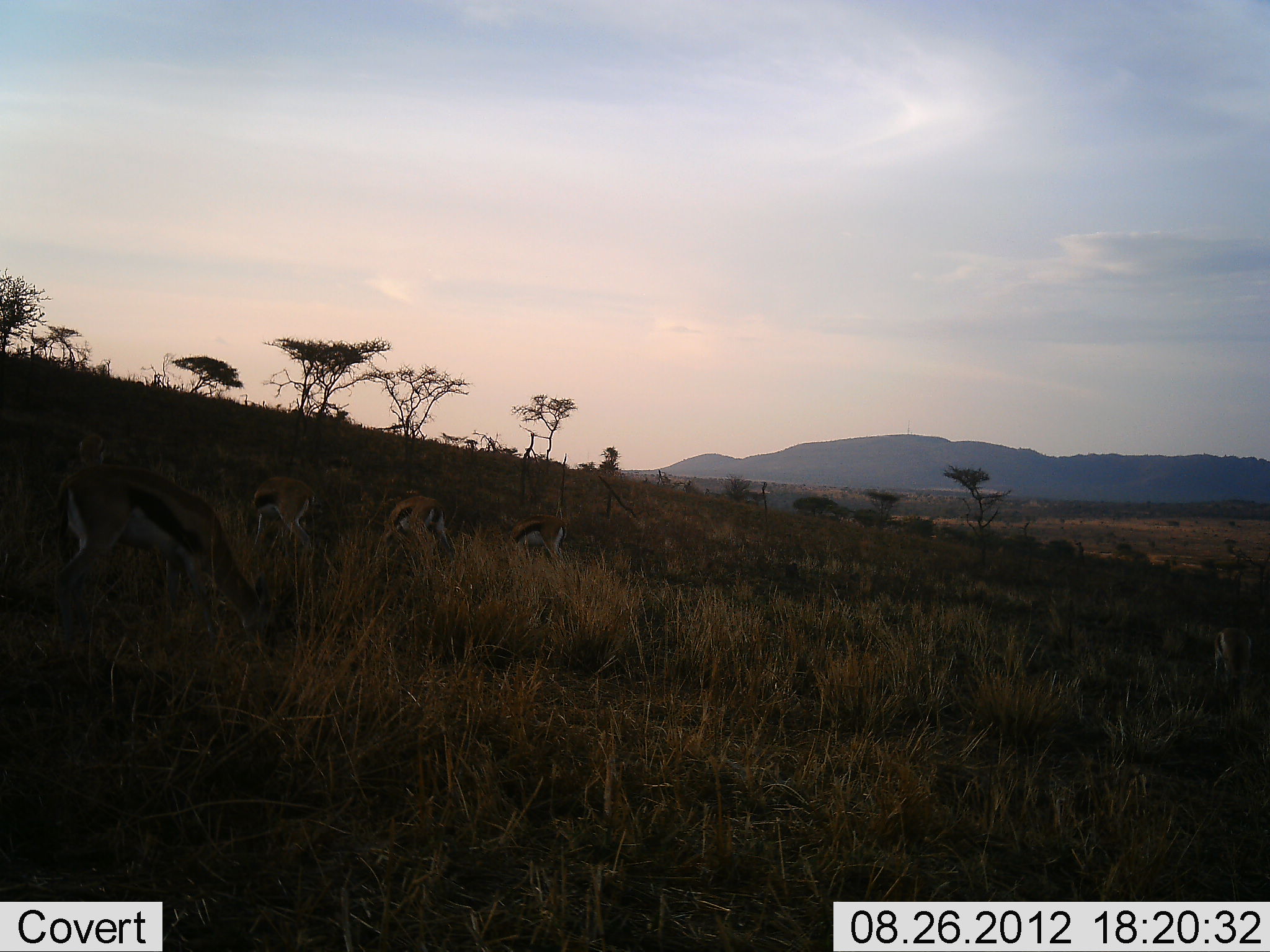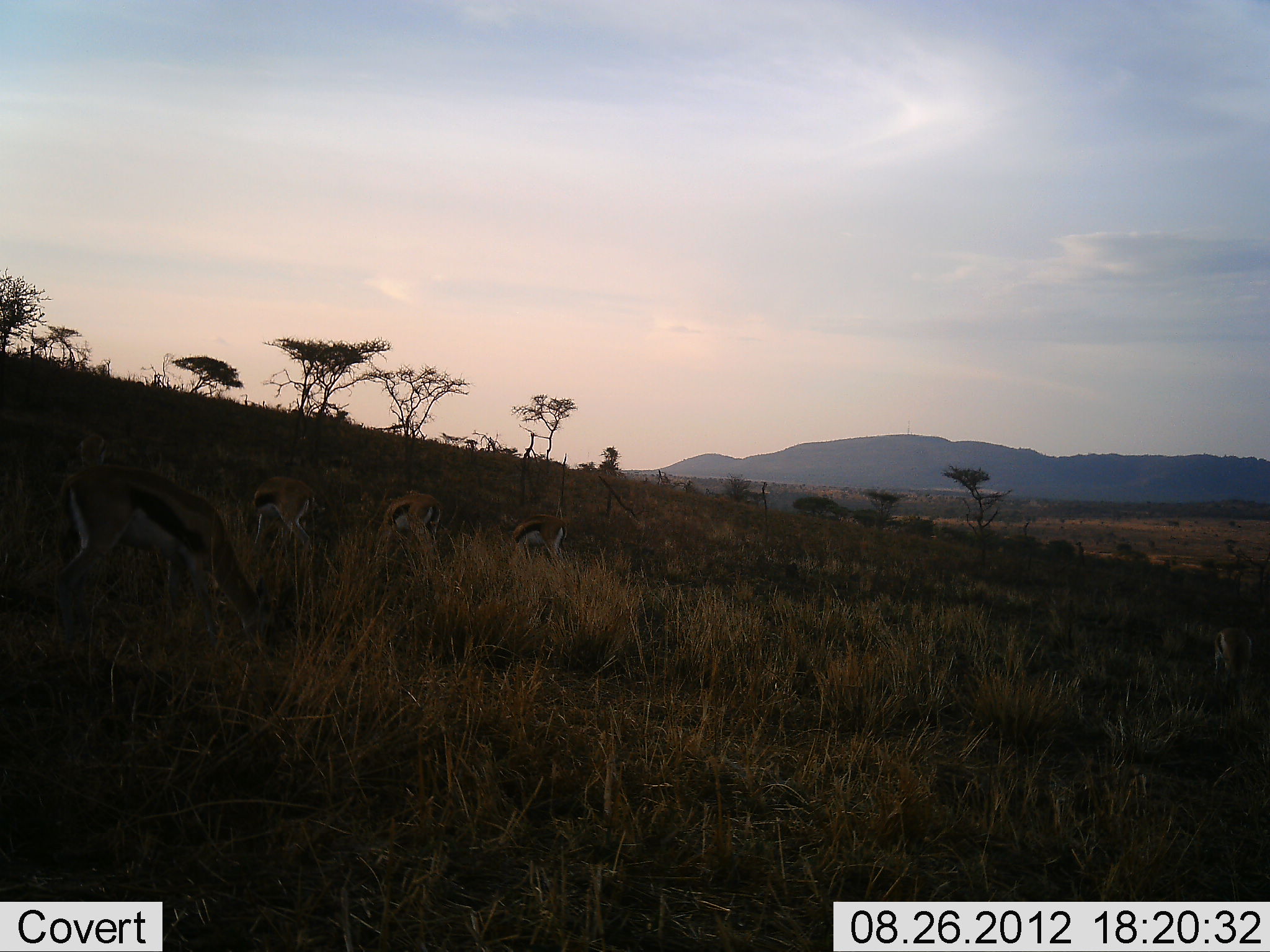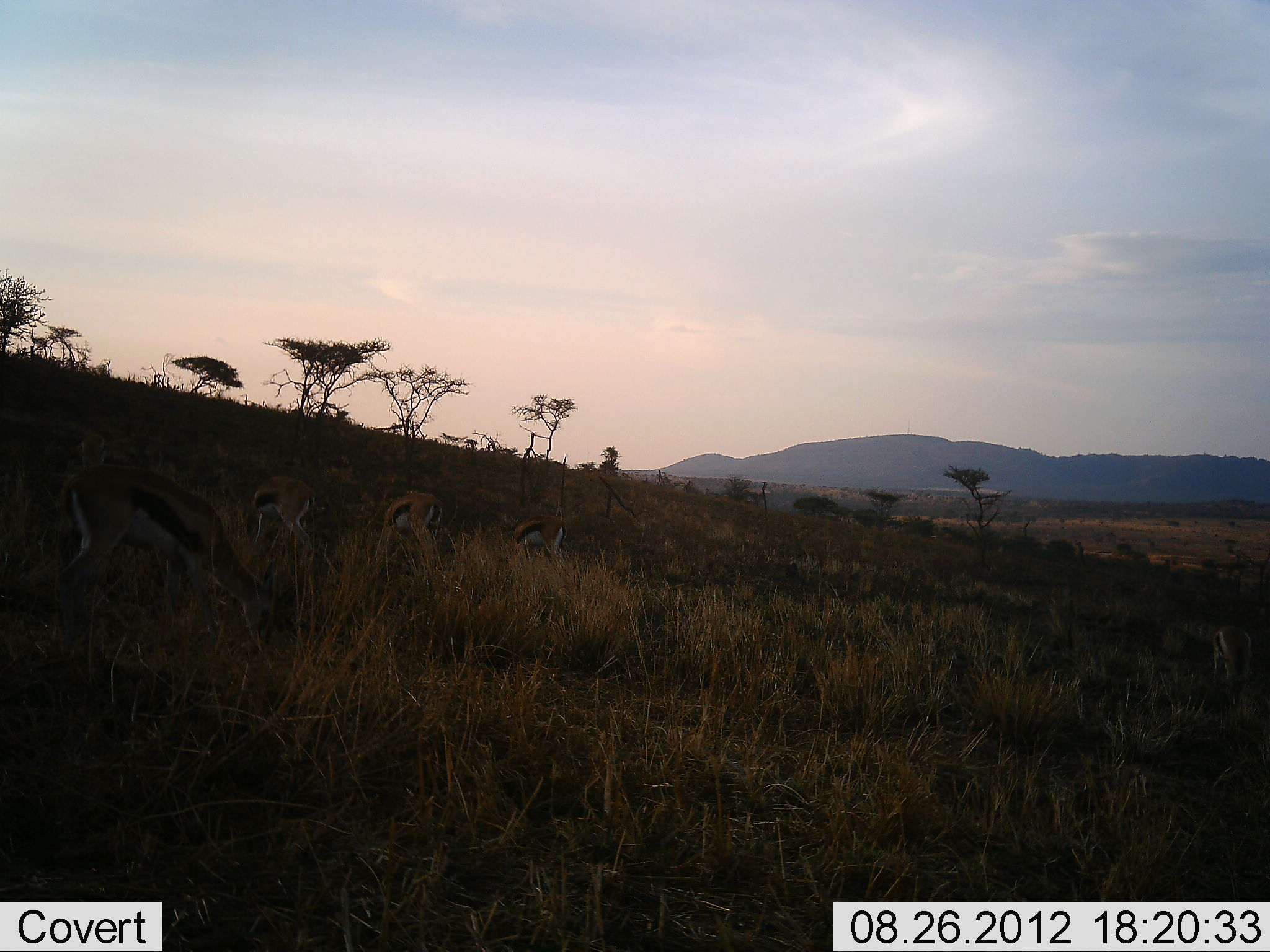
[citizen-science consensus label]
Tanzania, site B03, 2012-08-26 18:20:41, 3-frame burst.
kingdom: Animalia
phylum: Chordata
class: Mammalia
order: Artiodactyla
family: Bovidae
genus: Eudorcas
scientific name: Eudorcas thomsonii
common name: thomson's gazelle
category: gazellethomsons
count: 5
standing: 30%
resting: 0%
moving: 0%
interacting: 0%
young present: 0%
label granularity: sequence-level